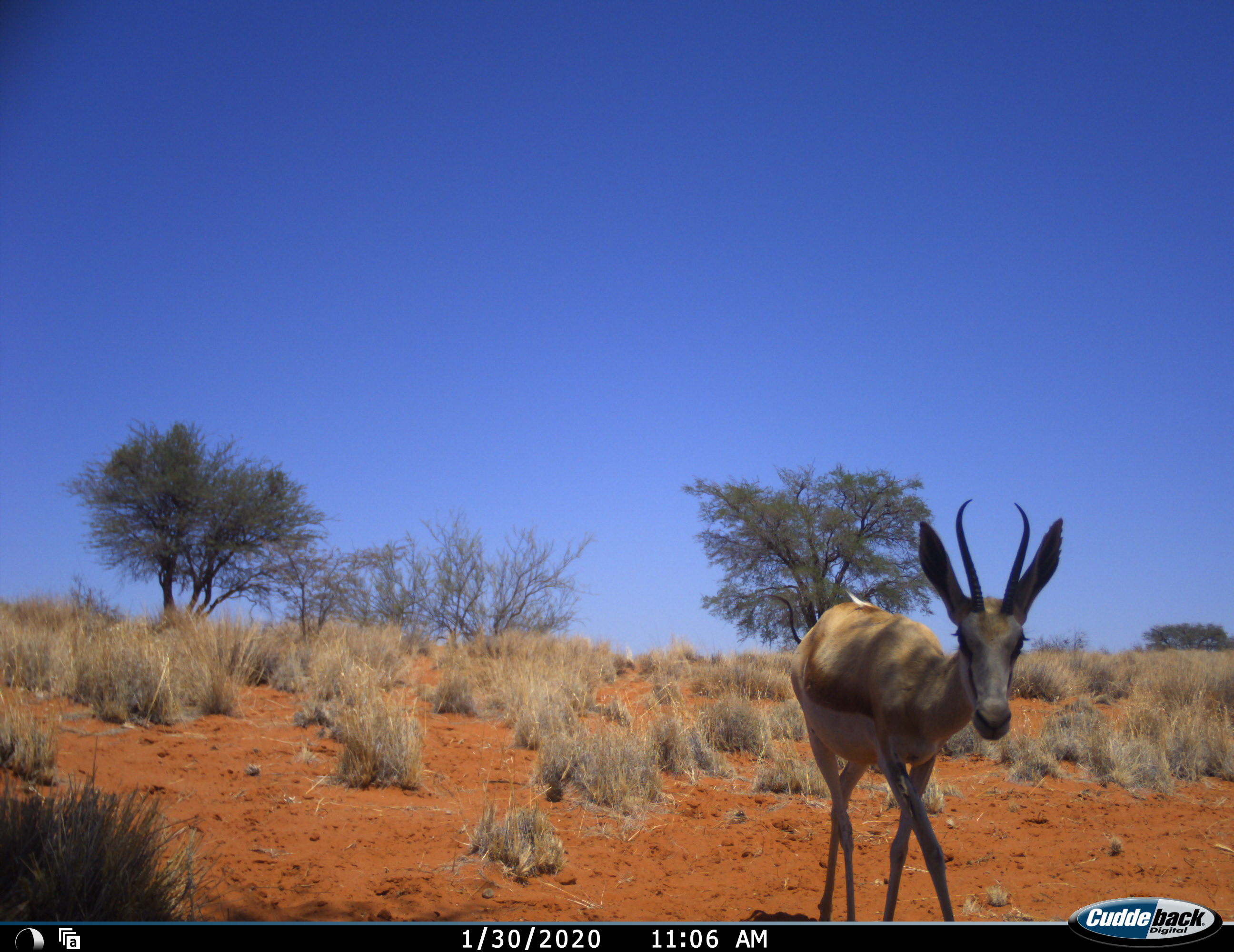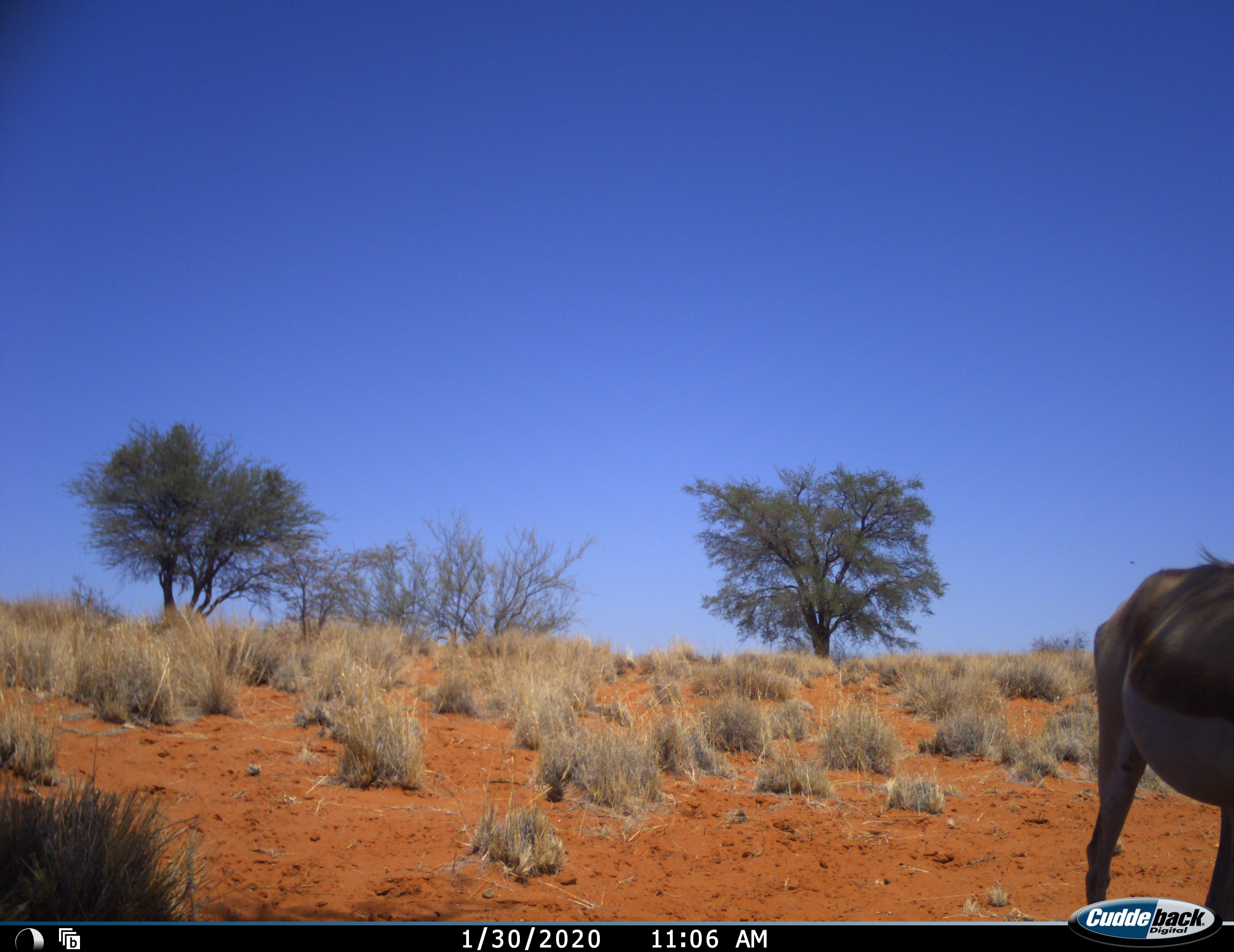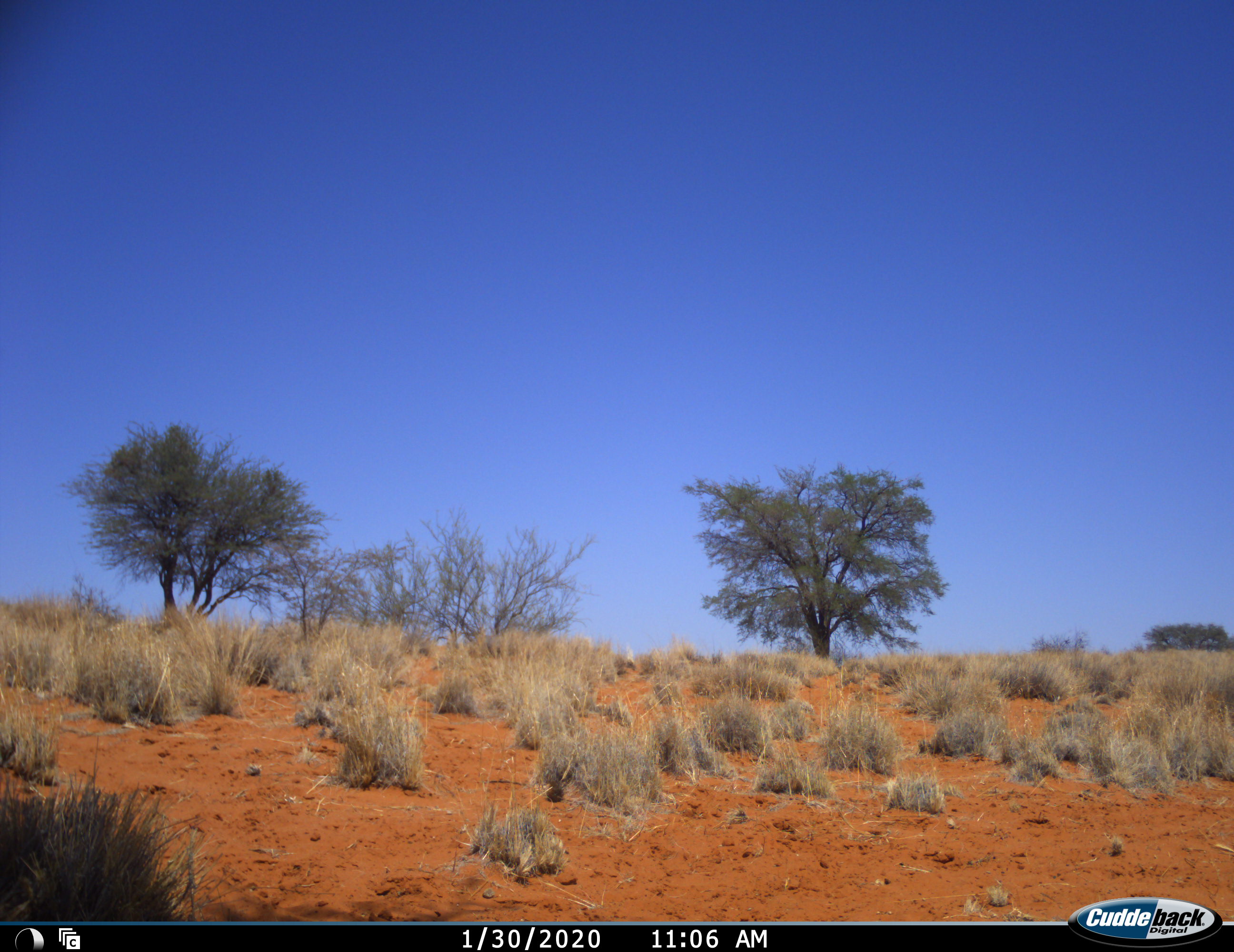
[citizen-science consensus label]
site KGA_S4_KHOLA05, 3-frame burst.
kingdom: Animalia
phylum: Chordata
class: Mammalia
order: Artiodactyla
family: Bovidae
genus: Antidorcas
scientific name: Antidorcas marsupialis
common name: springbok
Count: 1.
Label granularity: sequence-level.